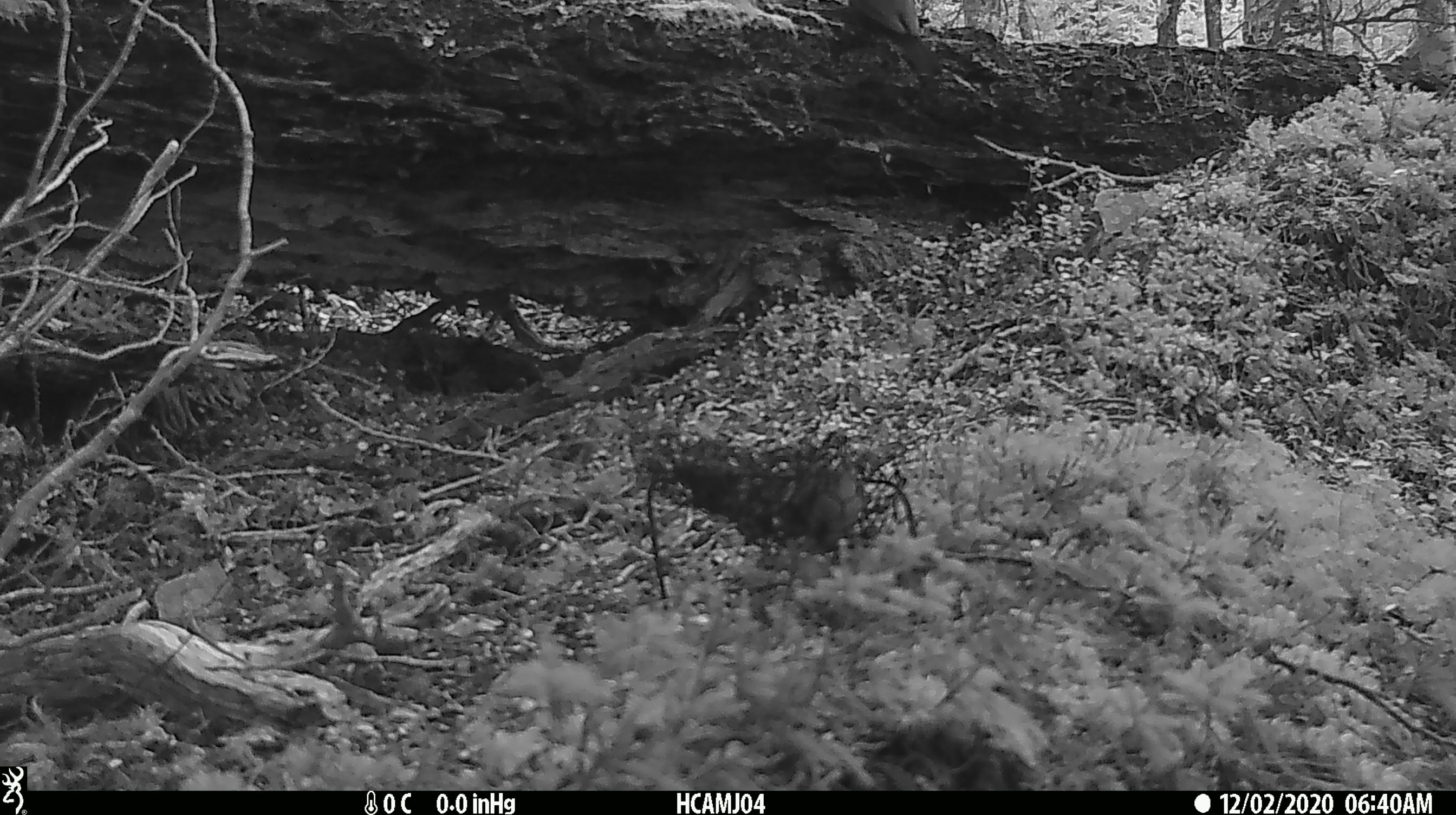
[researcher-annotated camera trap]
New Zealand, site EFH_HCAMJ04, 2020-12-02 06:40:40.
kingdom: Animalia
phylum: Chordata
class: Aves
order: Passeriformes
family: Turdidae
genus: Turdus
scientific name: Turdus merula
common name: eurasian blackbird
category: blackbird